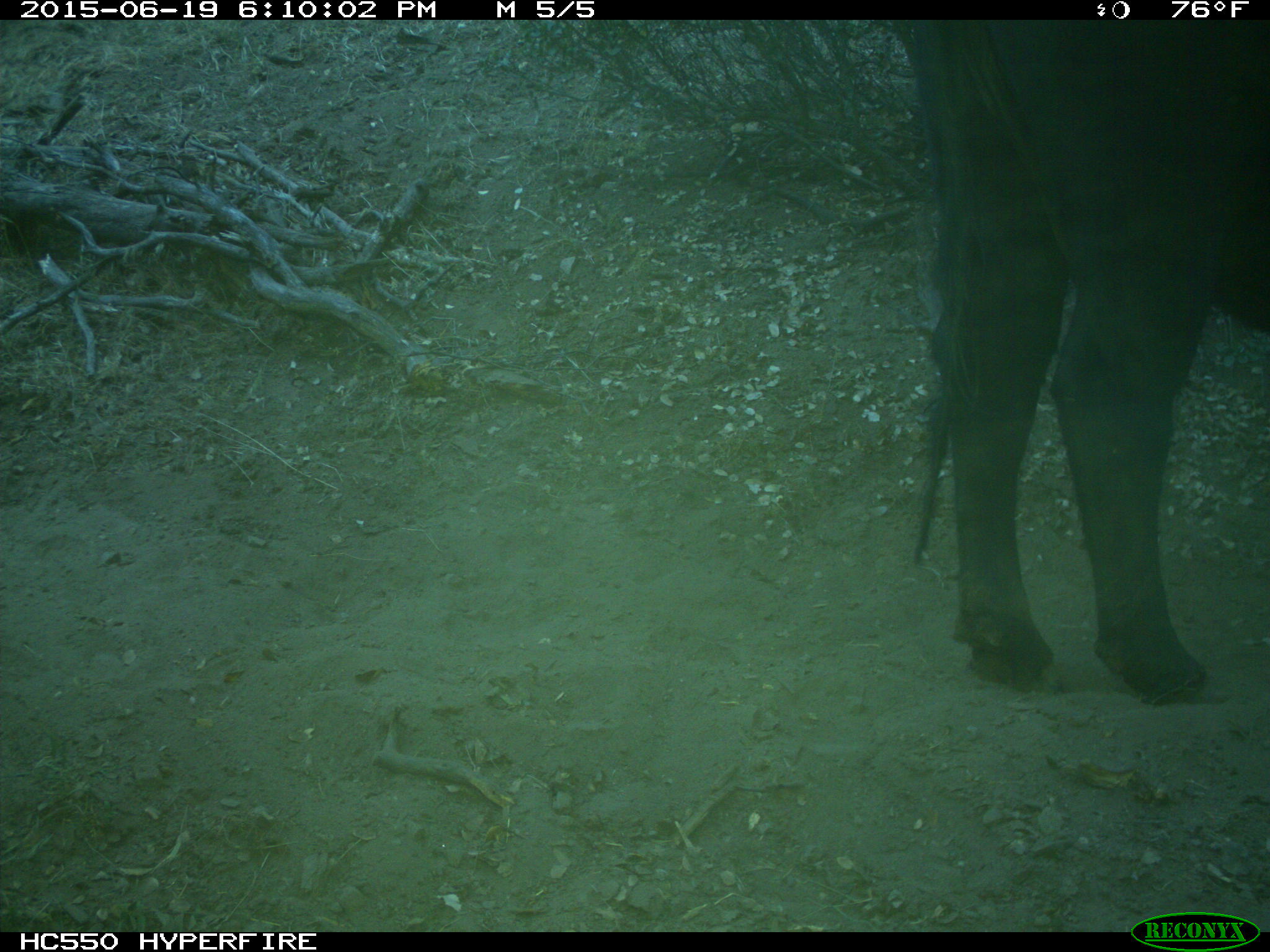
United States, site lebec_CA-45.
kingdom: Animalia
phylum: Chordata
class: Mammalia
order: Artiodactyla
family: Bovidae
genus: Bos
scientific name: Bos taurus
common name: domestic cow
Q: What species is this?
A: Bos taurus (domestic cow).